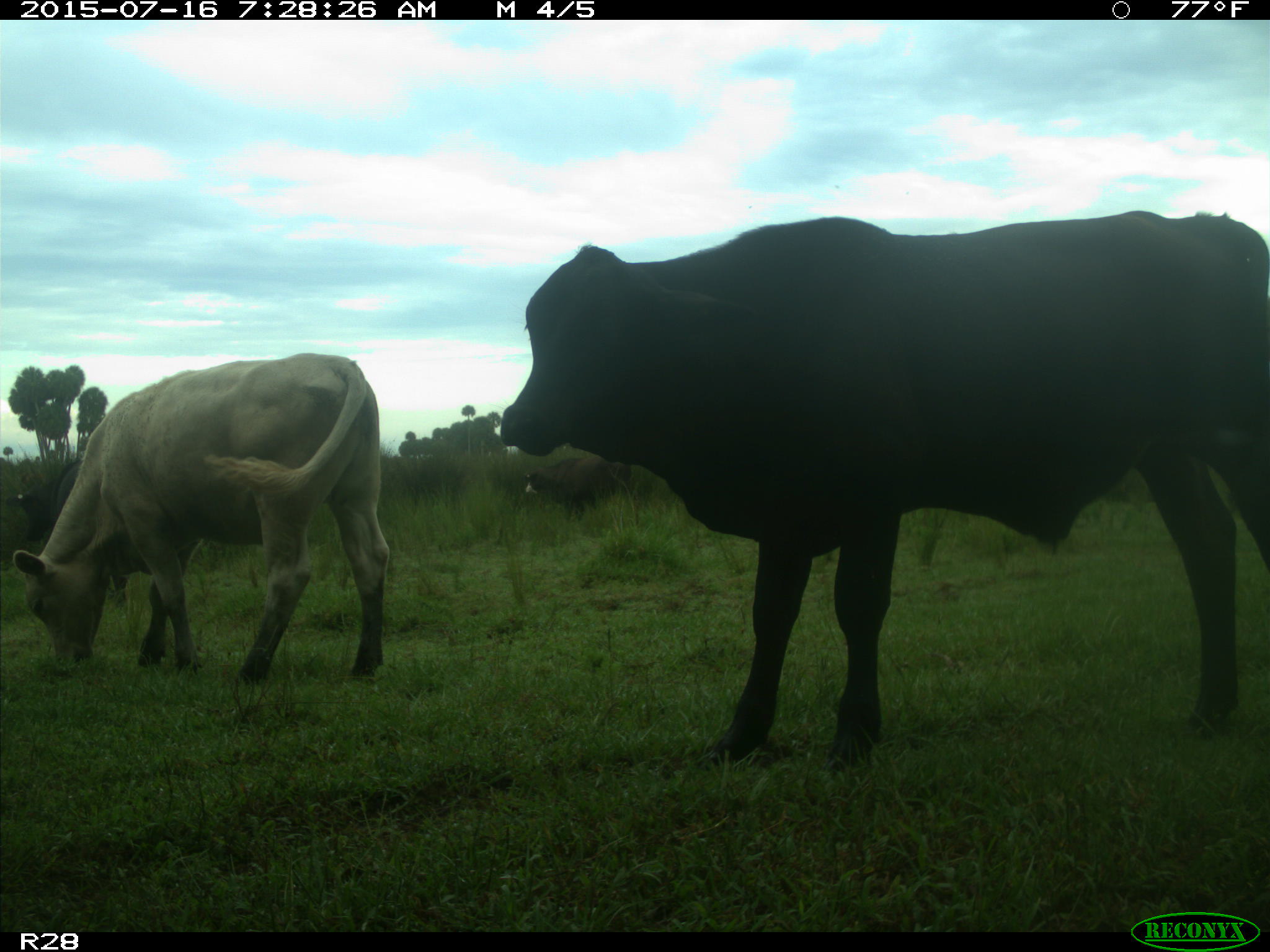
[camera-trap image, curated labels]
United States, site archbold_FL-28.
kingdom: Animalia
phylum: Chordata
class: Mammalia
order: Artiodactyla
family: Bovidae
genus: Bos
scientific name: Bos taurus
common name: domestic cow